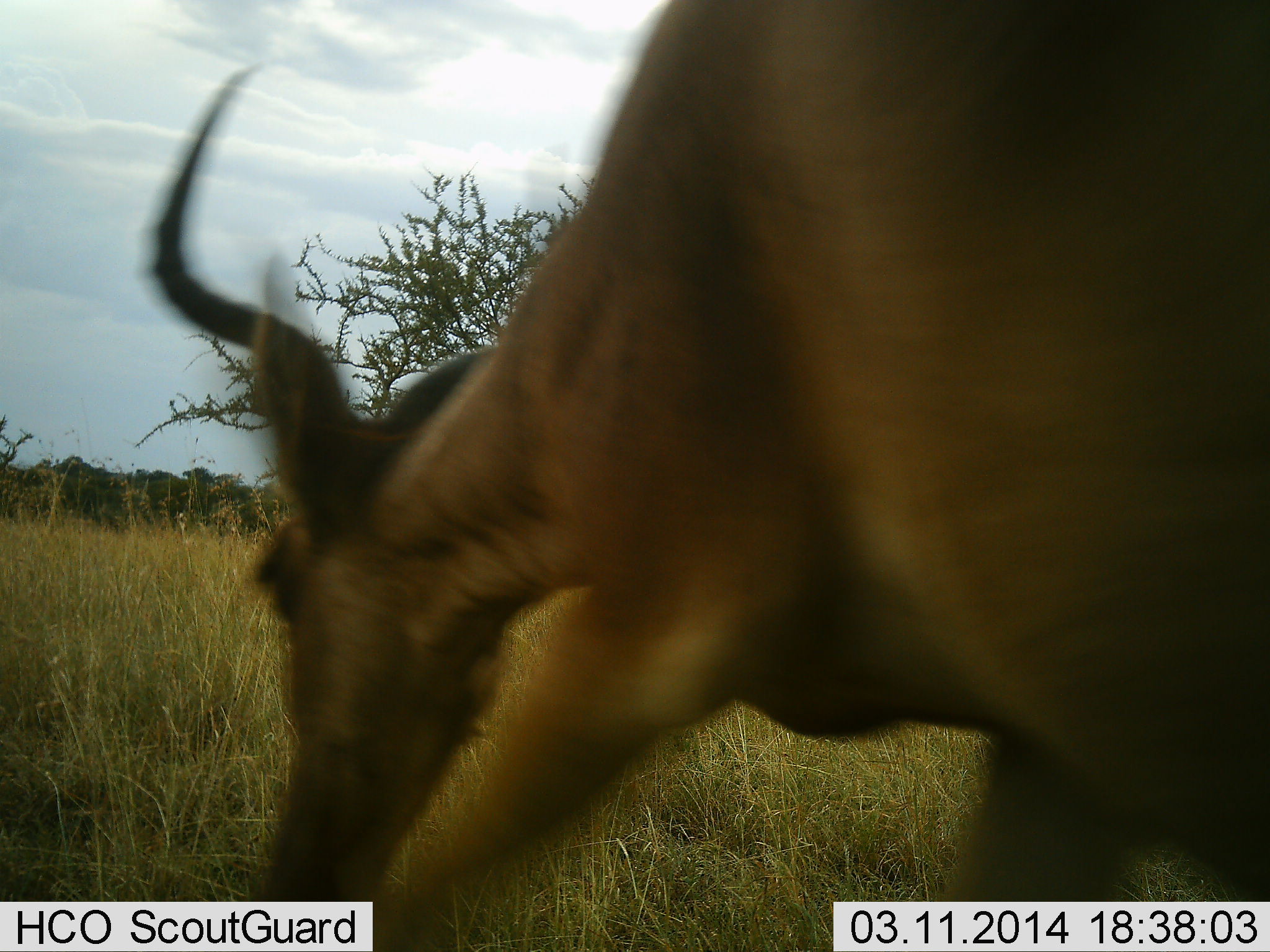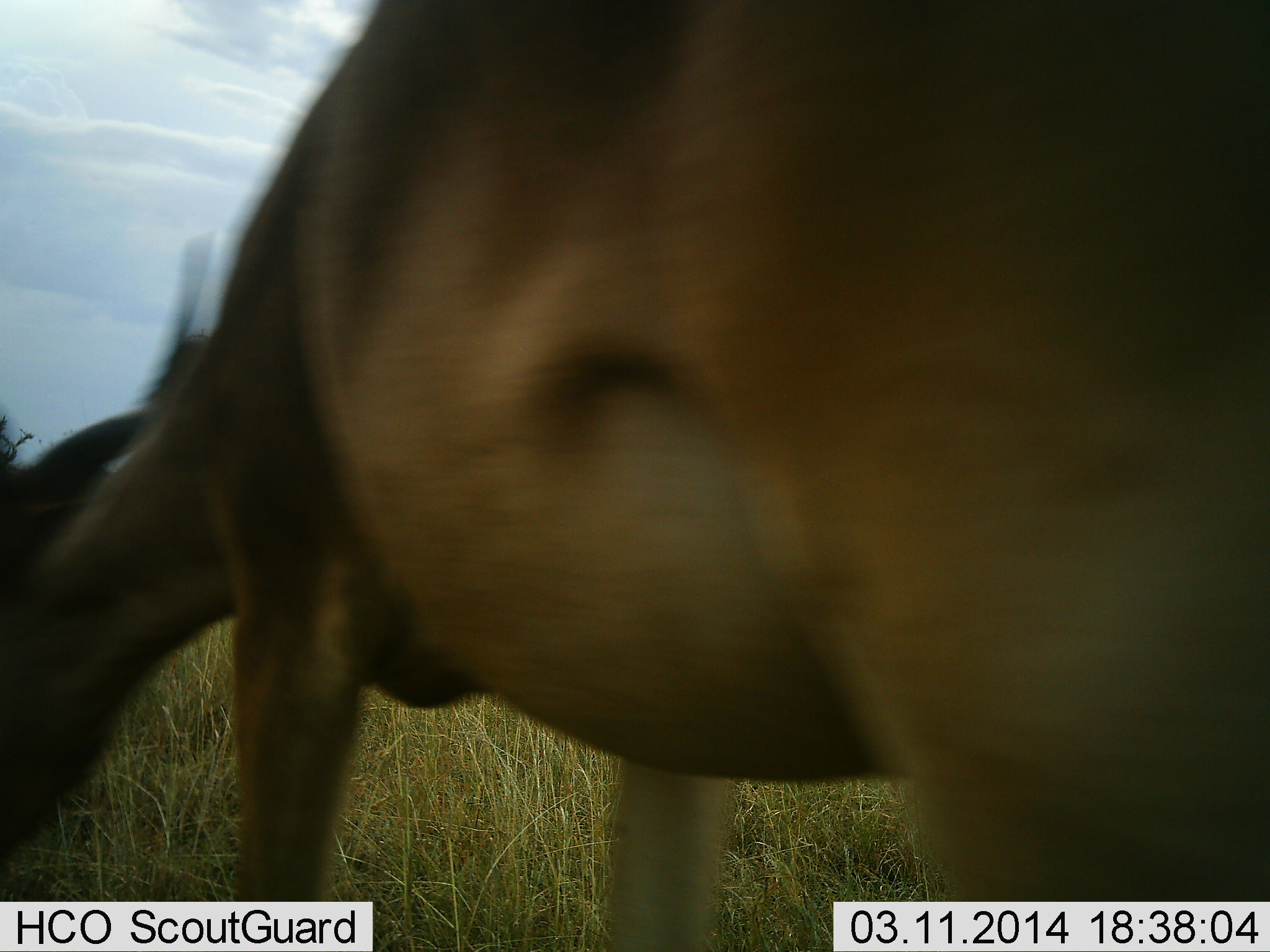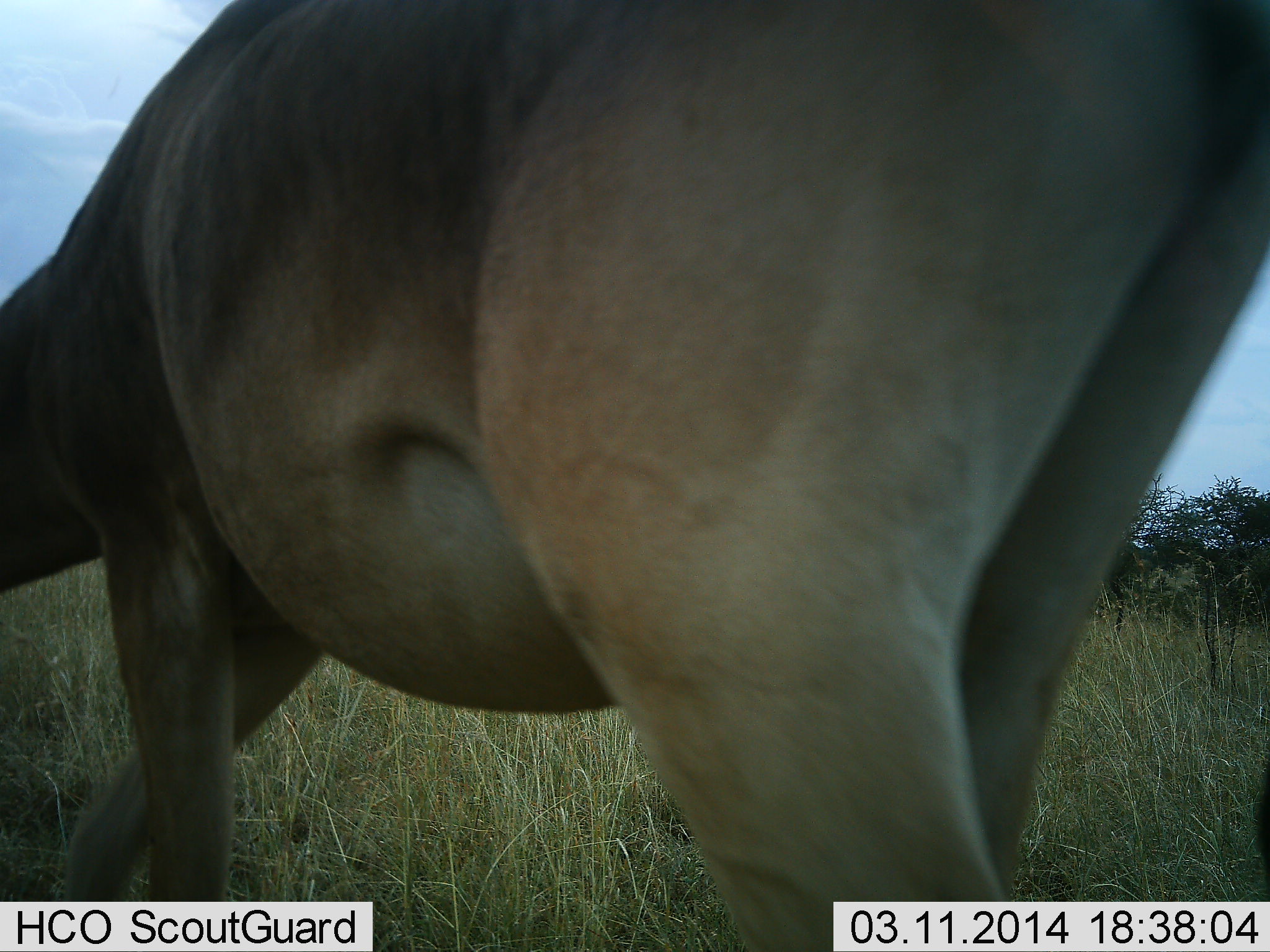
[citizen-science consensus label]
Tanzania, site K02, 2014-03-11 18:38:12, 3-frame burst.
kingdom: Animalia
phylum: Chordata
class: Mammalia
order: Artiodactyla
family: Bovidae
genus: Alcelaphus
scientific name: Alcelaphus buselaphus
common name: hartebeest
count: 1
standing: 20%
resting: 0%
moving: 60%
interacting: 0%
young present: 0%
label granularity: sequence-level